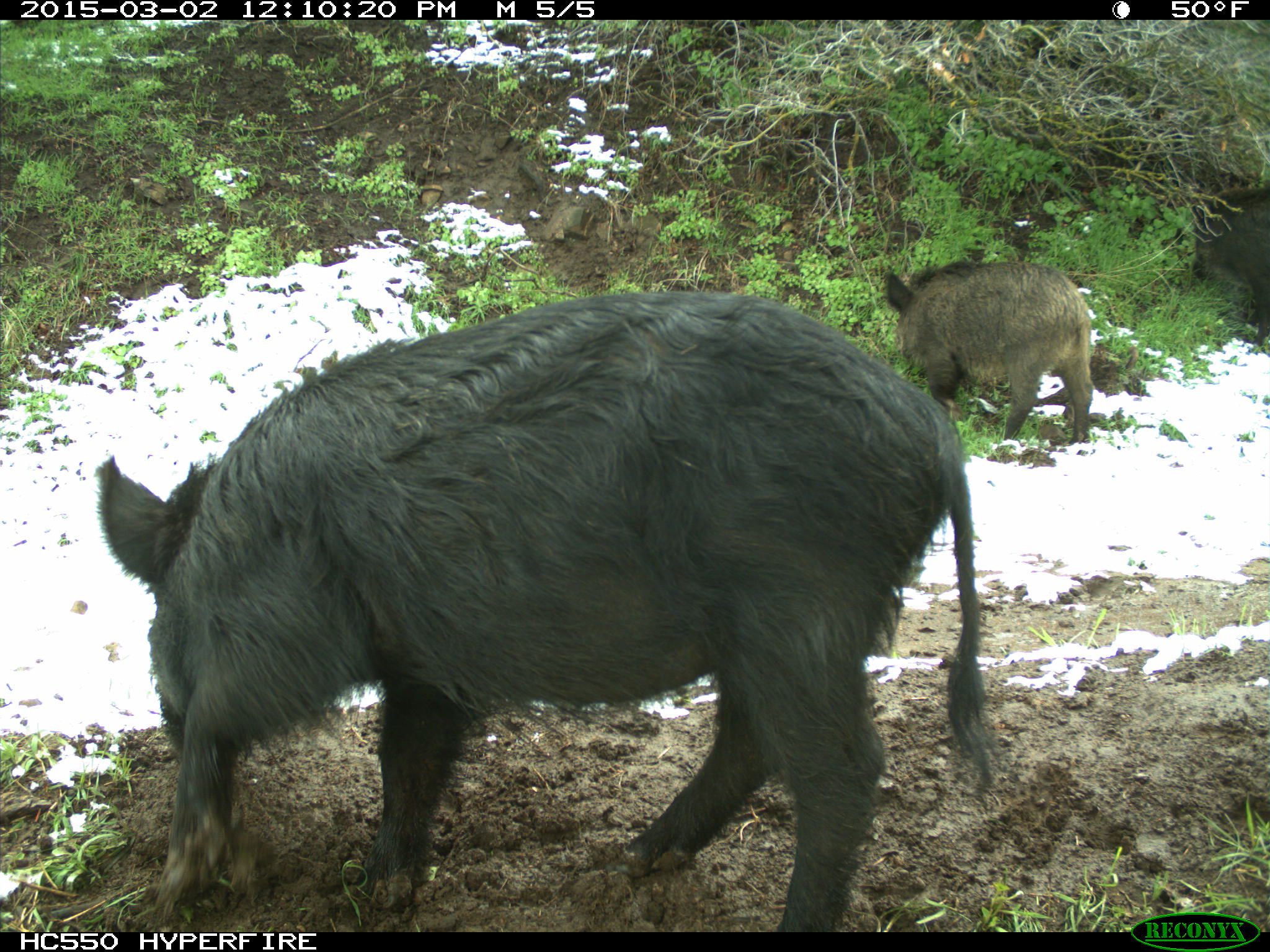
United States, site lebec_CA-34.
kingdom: Animalia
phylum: Chordata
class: Mammalia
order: Artiodactyla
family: Suidae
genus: Sus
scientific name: Sus scrofa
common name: wild boar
Sus scrofa (wild boar).